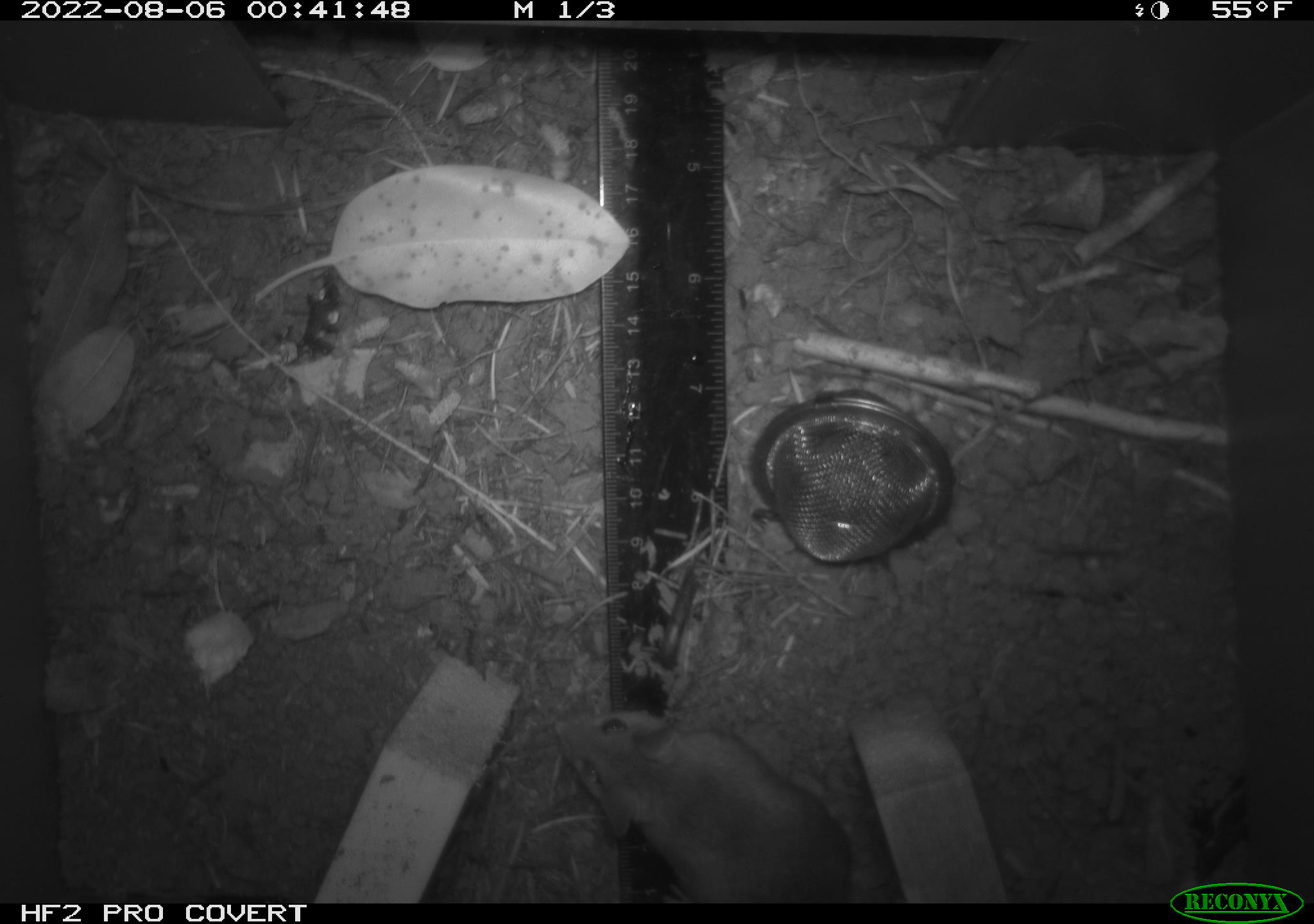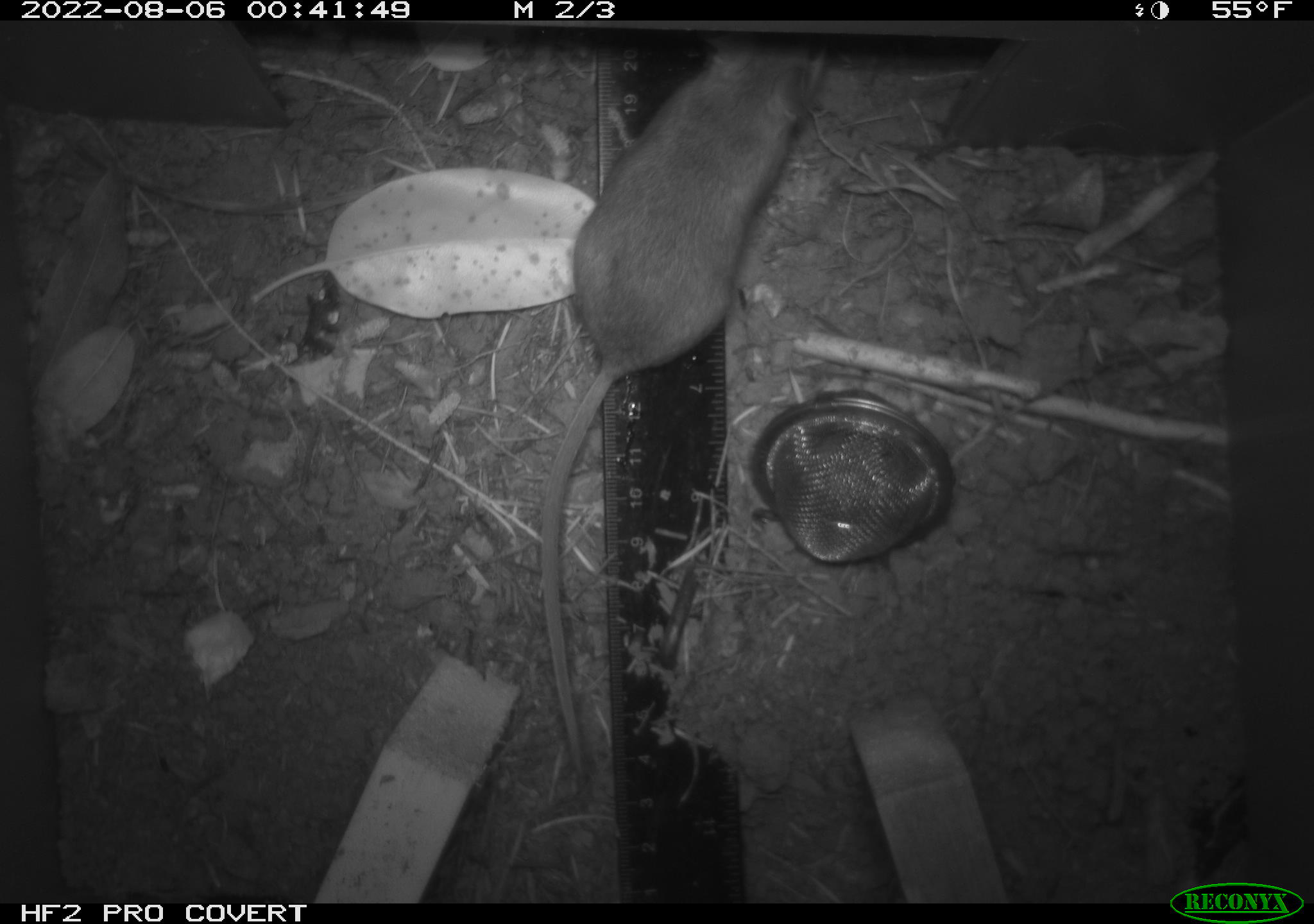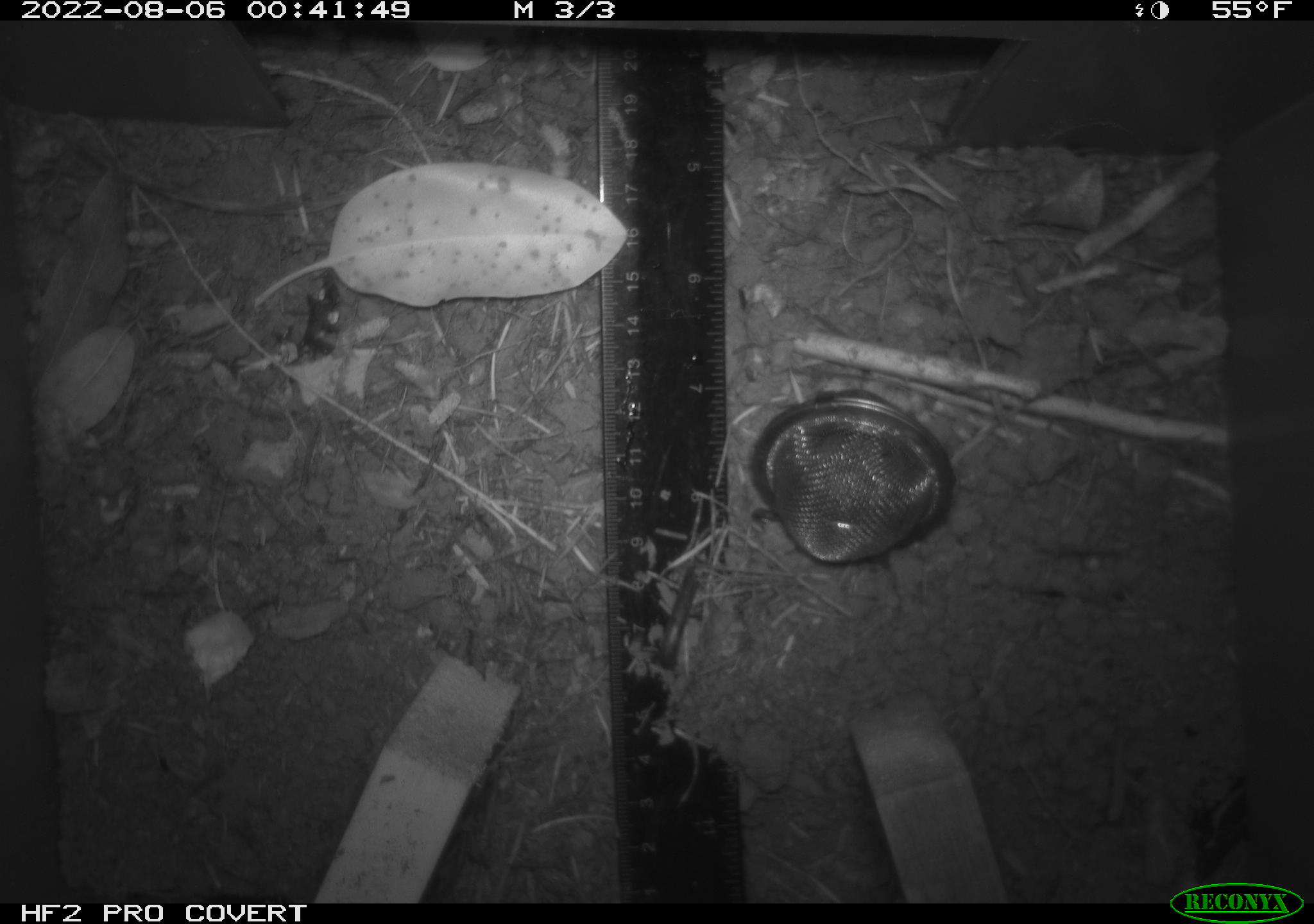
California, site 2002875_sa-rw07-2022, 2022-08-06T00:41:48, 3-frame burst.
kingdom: Animalia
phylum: Chordata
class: Mammalia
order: Rodentia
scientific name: Rodentia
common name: mouse species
Mouse species (Rodentia).